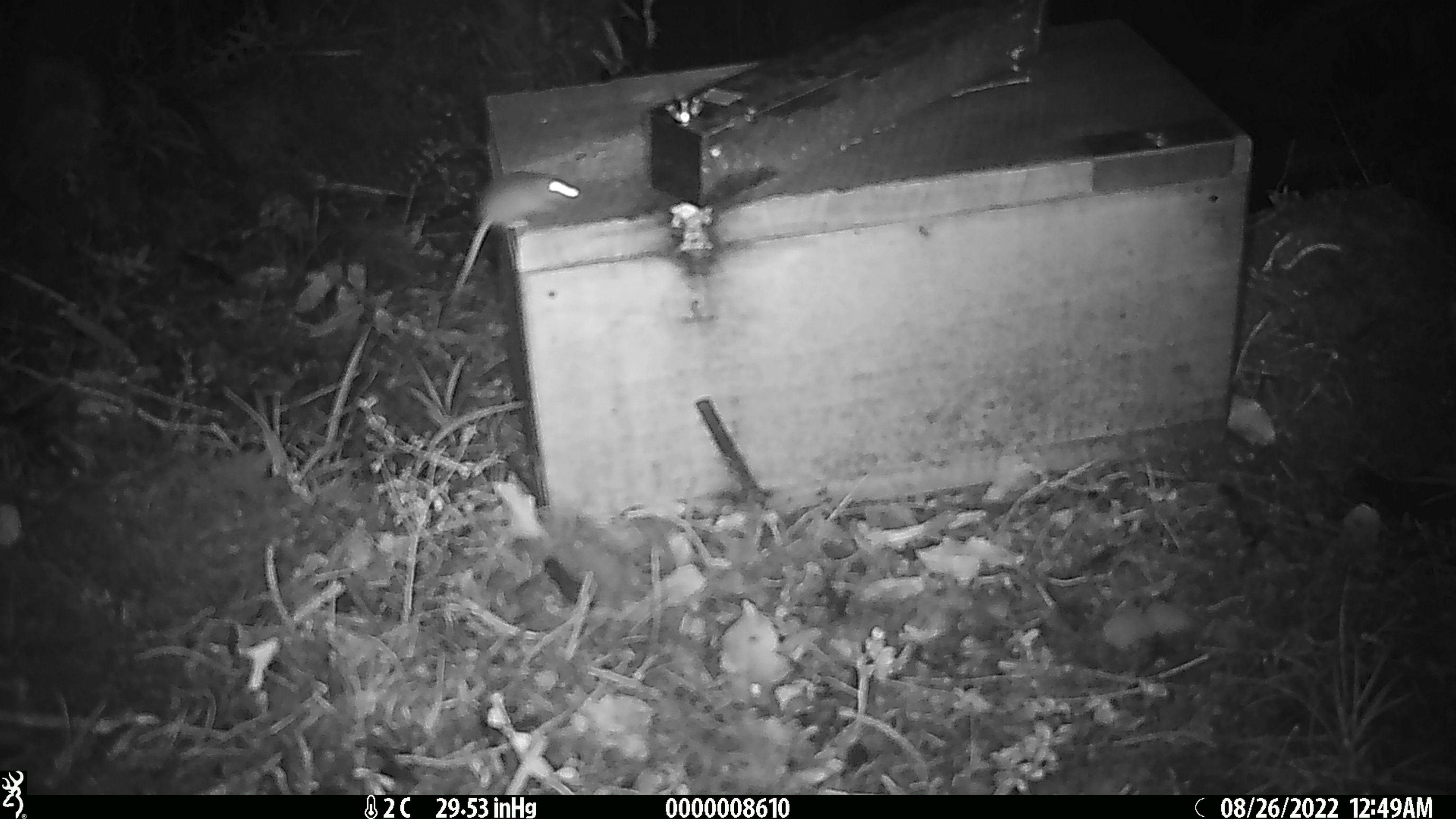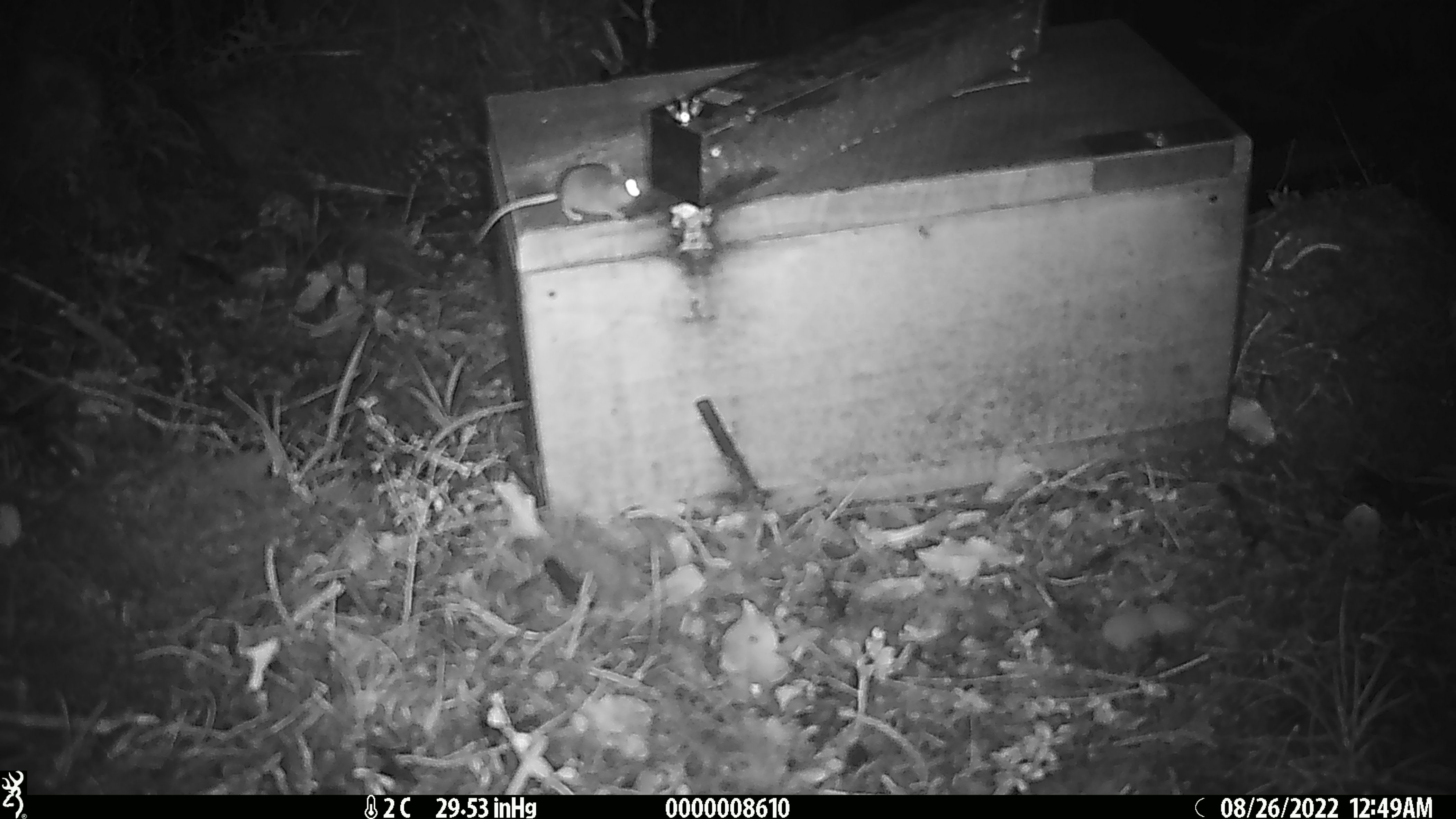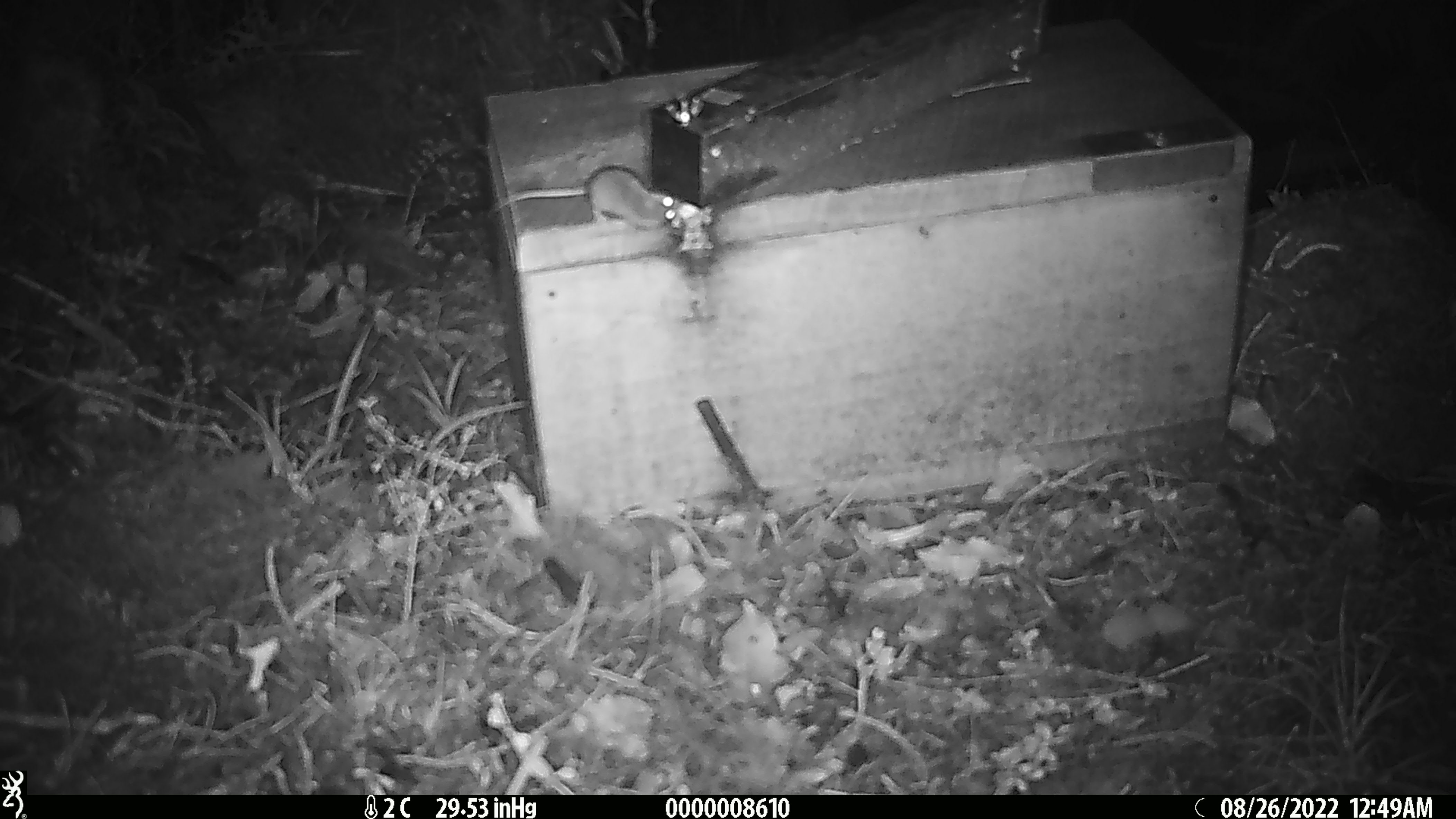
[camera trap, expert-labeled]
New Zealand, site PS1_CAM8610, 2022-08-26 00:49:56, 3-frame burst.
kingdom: Animalia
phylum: Chordata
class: Mammalia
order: Rodentia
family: Muridae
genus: Mus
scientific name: Mus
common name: mouse